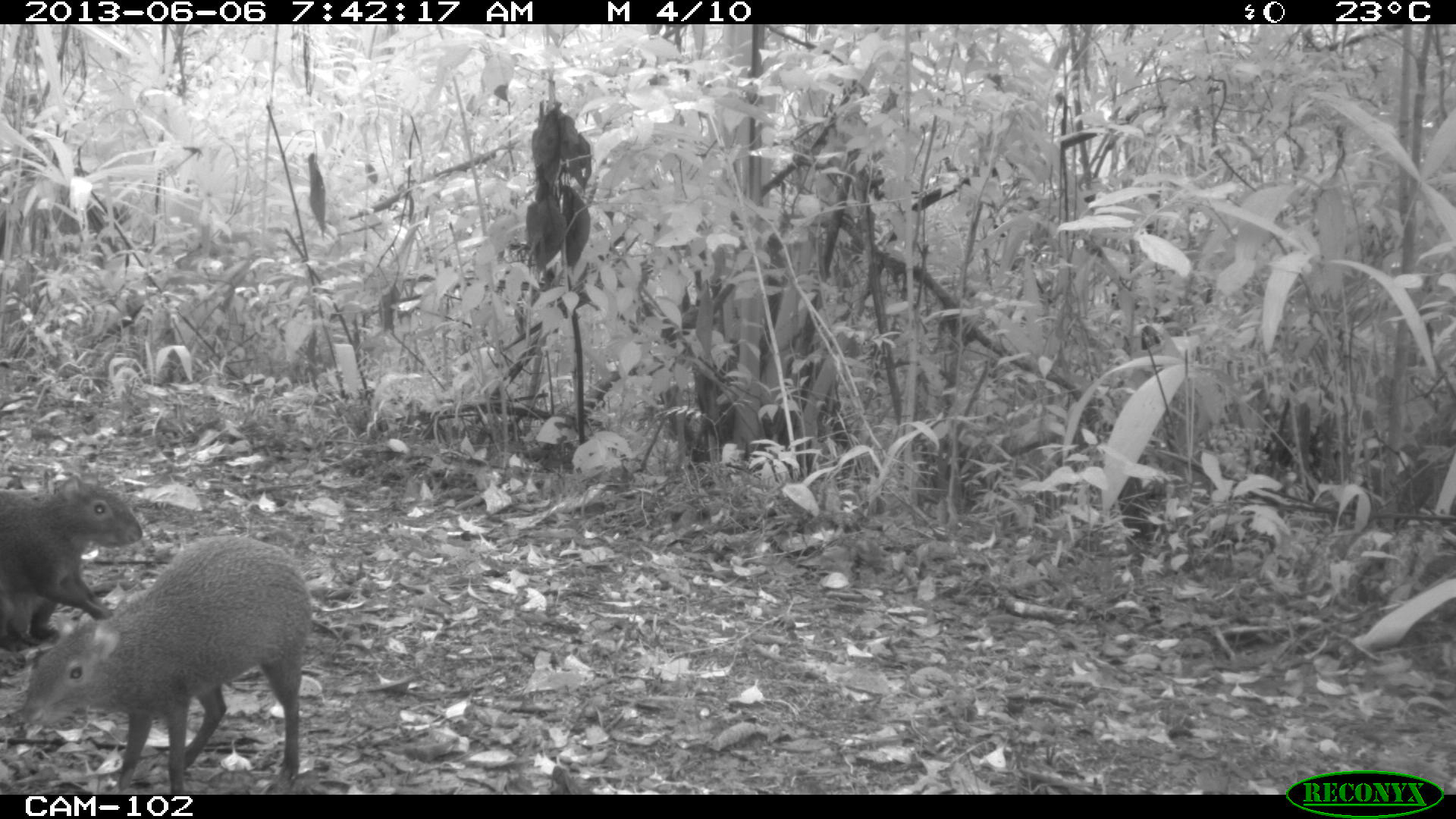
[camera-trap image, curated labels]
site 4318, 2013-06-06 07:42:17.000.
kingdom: Animalia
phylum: Chordata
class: Mammalia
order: Rodentia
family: Dasyproctidae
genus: Dasyprocta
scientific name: Dasyprocta punctata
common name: central american agouti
Dasyprocta punctata (central american agouti), count 2.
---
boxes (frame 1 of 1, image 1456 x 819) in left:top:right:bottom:
dasyprocta punctata: 23:534:313:793; 0:475:142:645